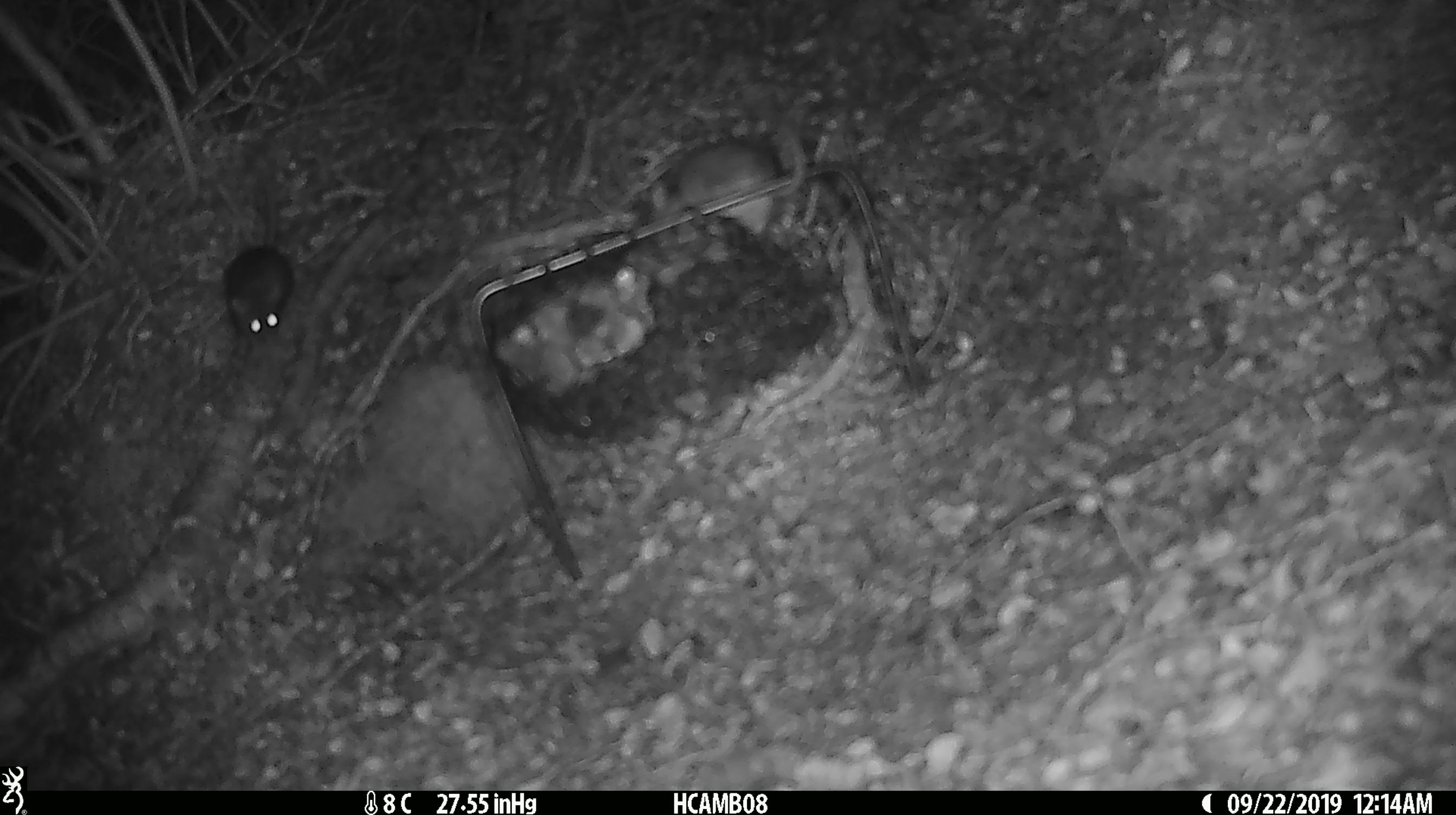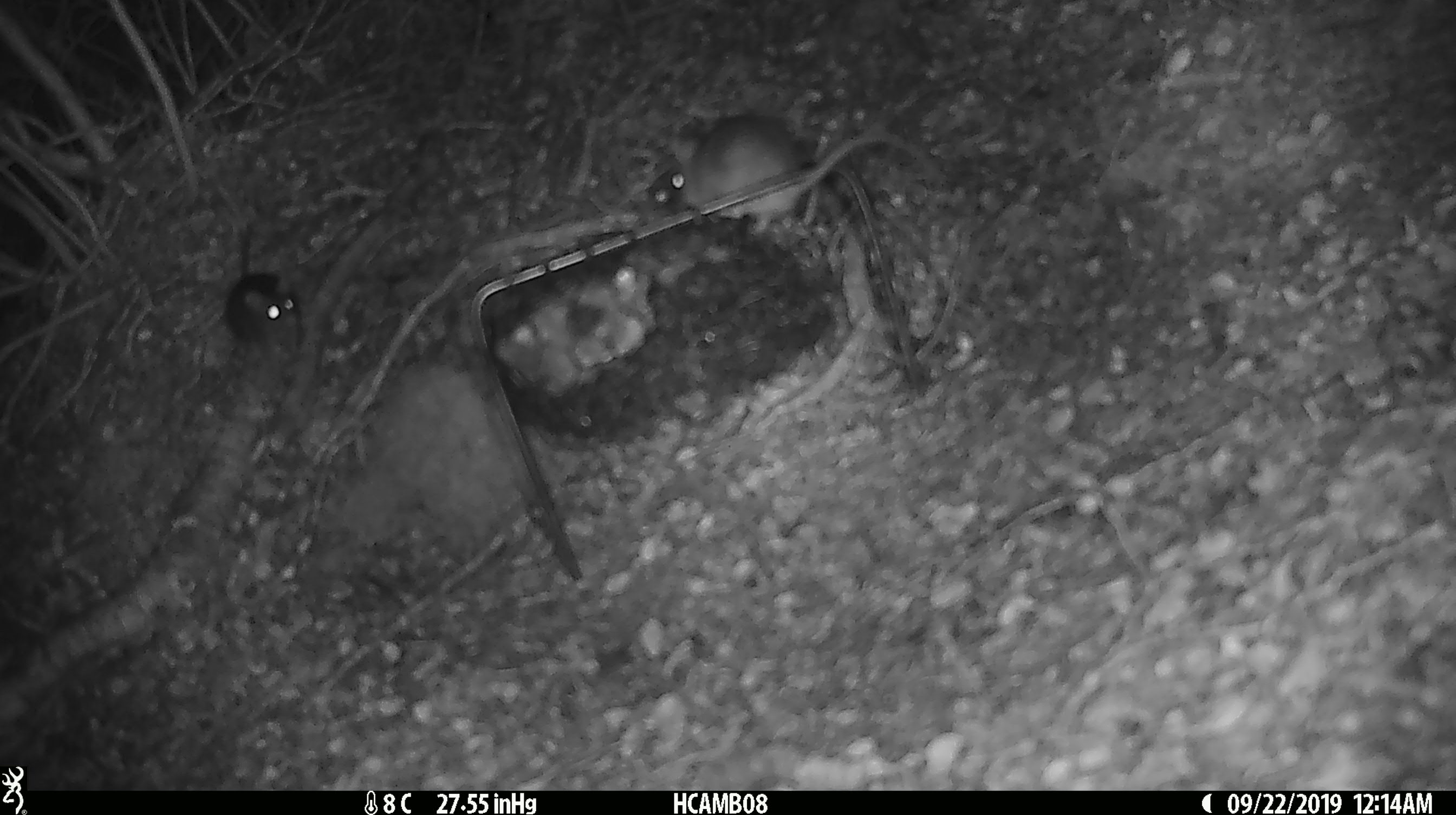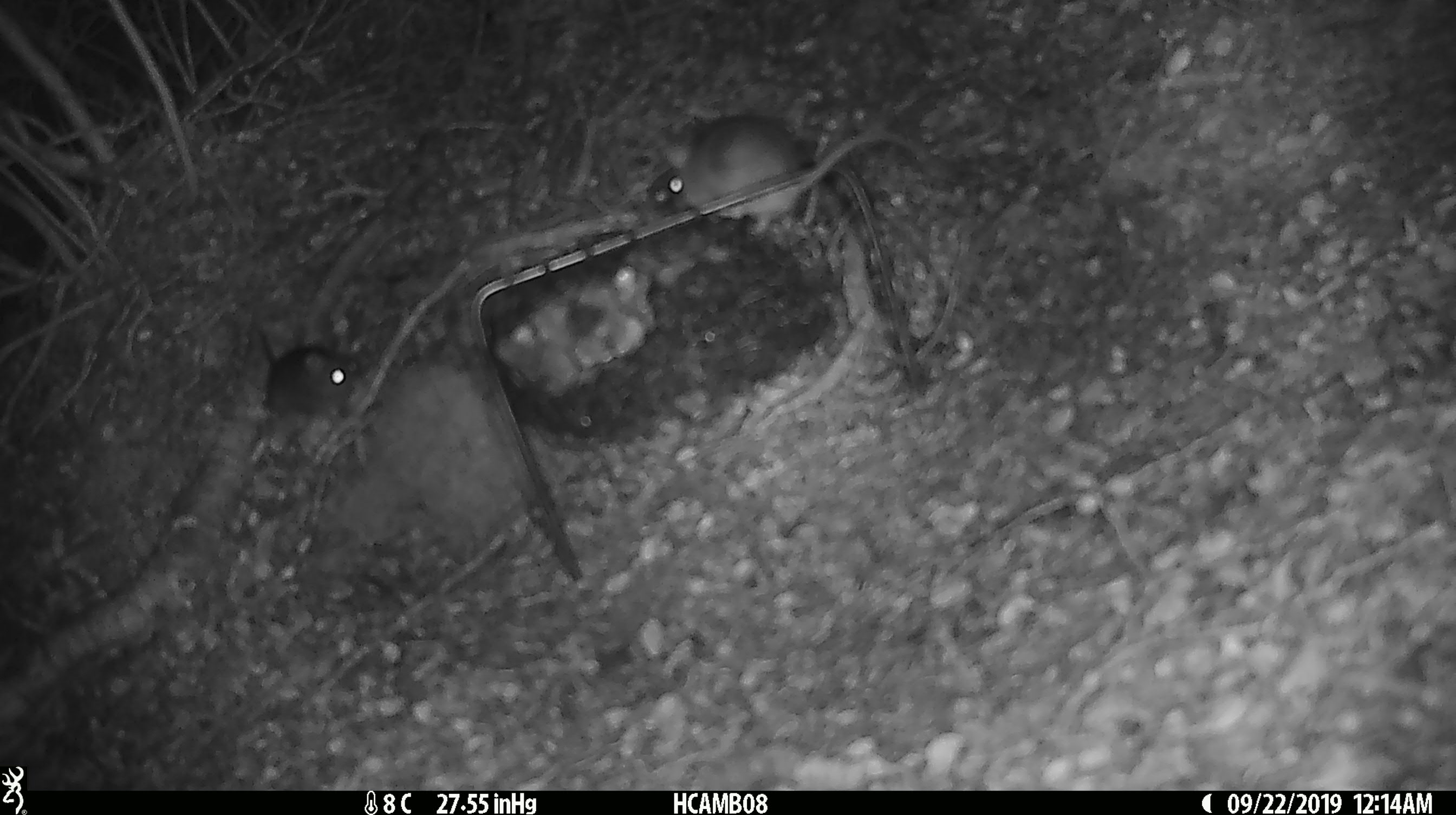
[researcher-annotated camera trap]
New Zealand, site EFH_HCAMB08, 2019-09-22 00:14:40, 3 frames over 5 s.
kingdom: Animalia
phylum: Chordata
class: Mammalia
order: Rodentia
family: Muridae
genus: Mus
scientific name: Mus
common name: mouse